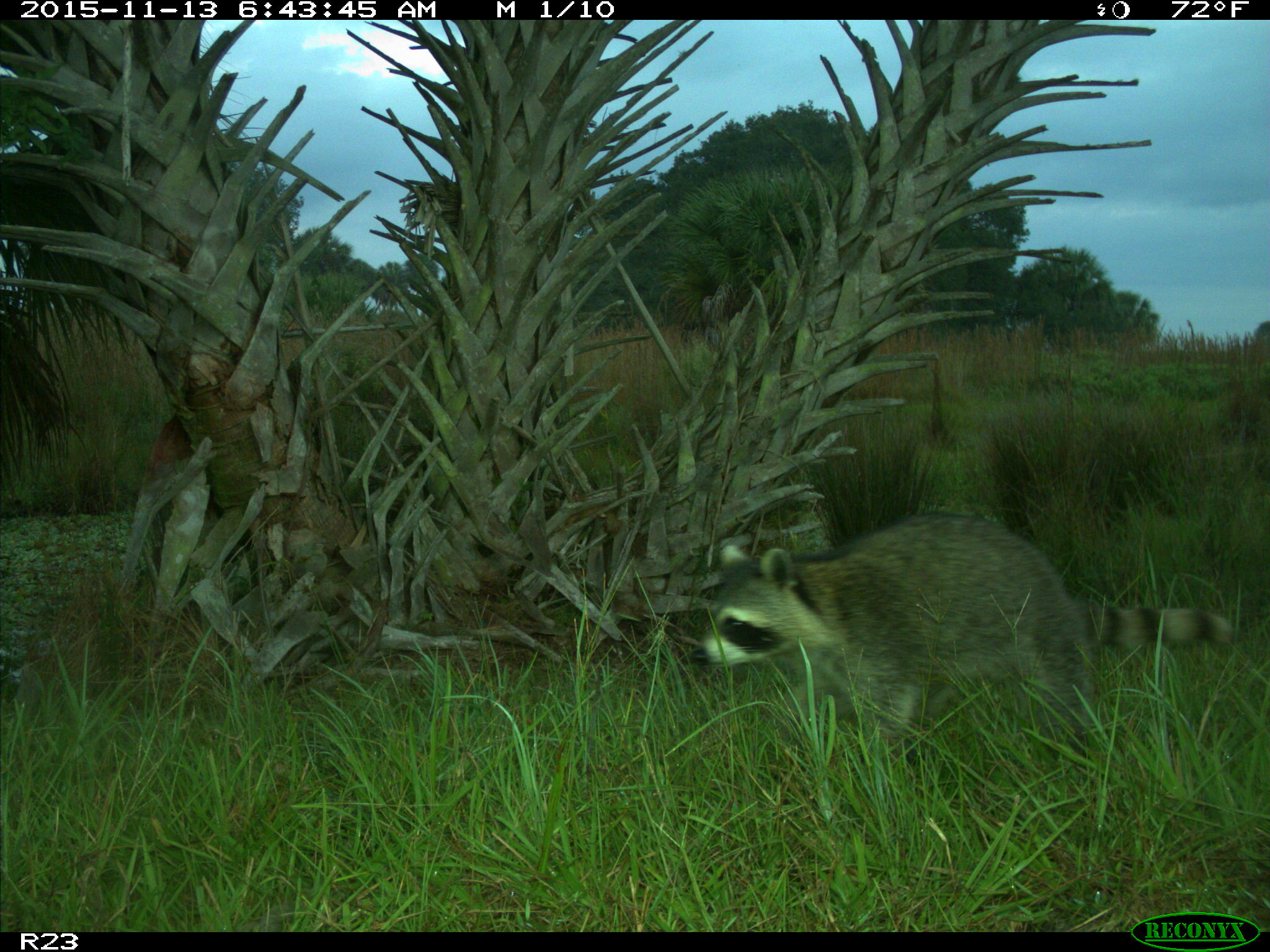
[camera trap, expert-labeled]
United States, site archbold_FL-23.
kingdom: Animalia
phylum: Chordata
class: Mammalia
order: Carnivora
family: Procyonidae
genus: Procyon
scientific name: Procyon lotor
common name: common raccoon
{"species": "Procyon lotor (common raccoon)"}